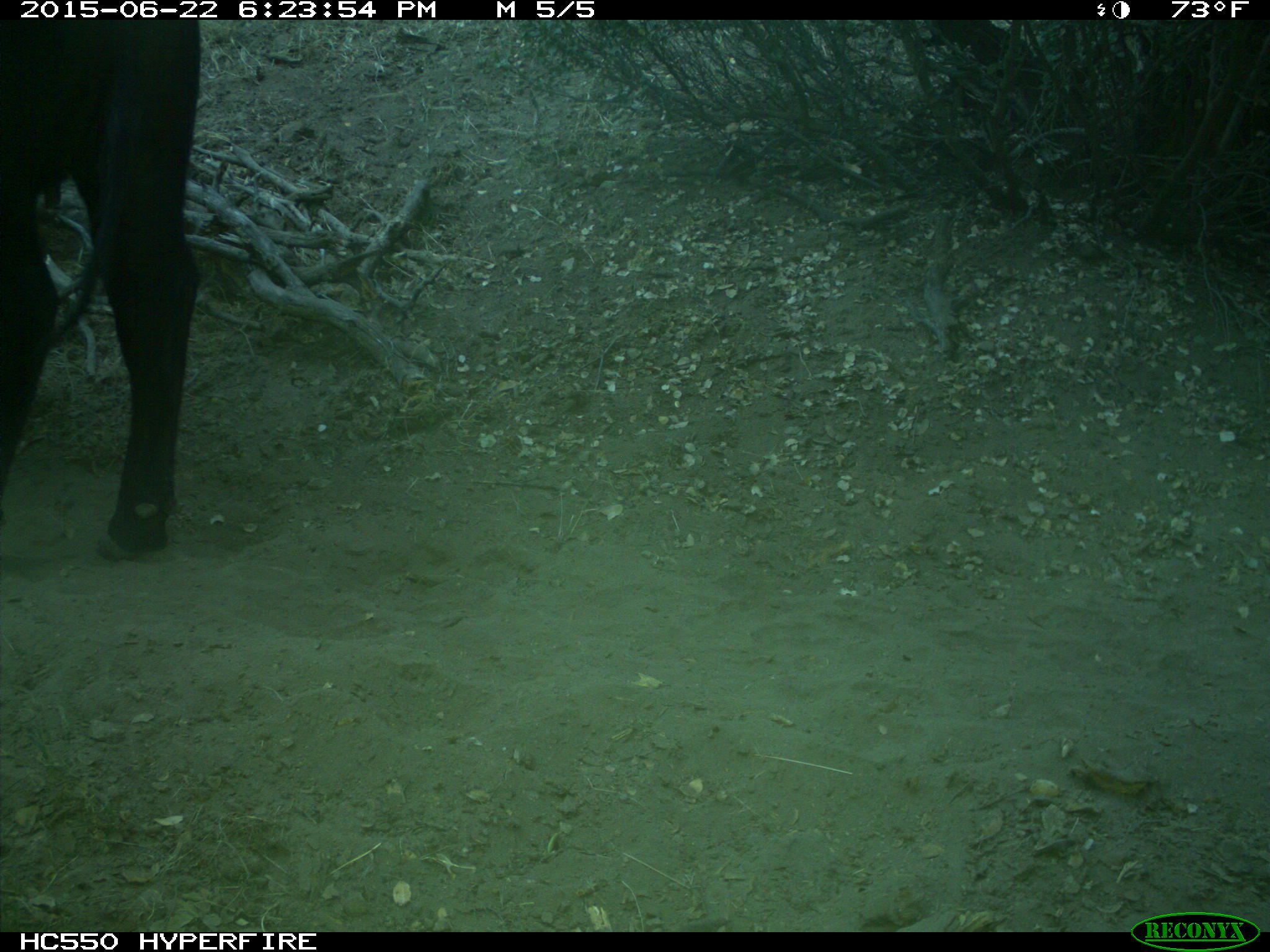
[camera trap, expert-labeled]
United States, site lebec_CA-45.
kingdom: Animalia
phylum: Chordata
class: Mammalia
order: Artiodactyla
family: Bovidae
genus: Bos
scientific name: Bos taurus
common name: domestic cow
Bos taurus (domestic cow).